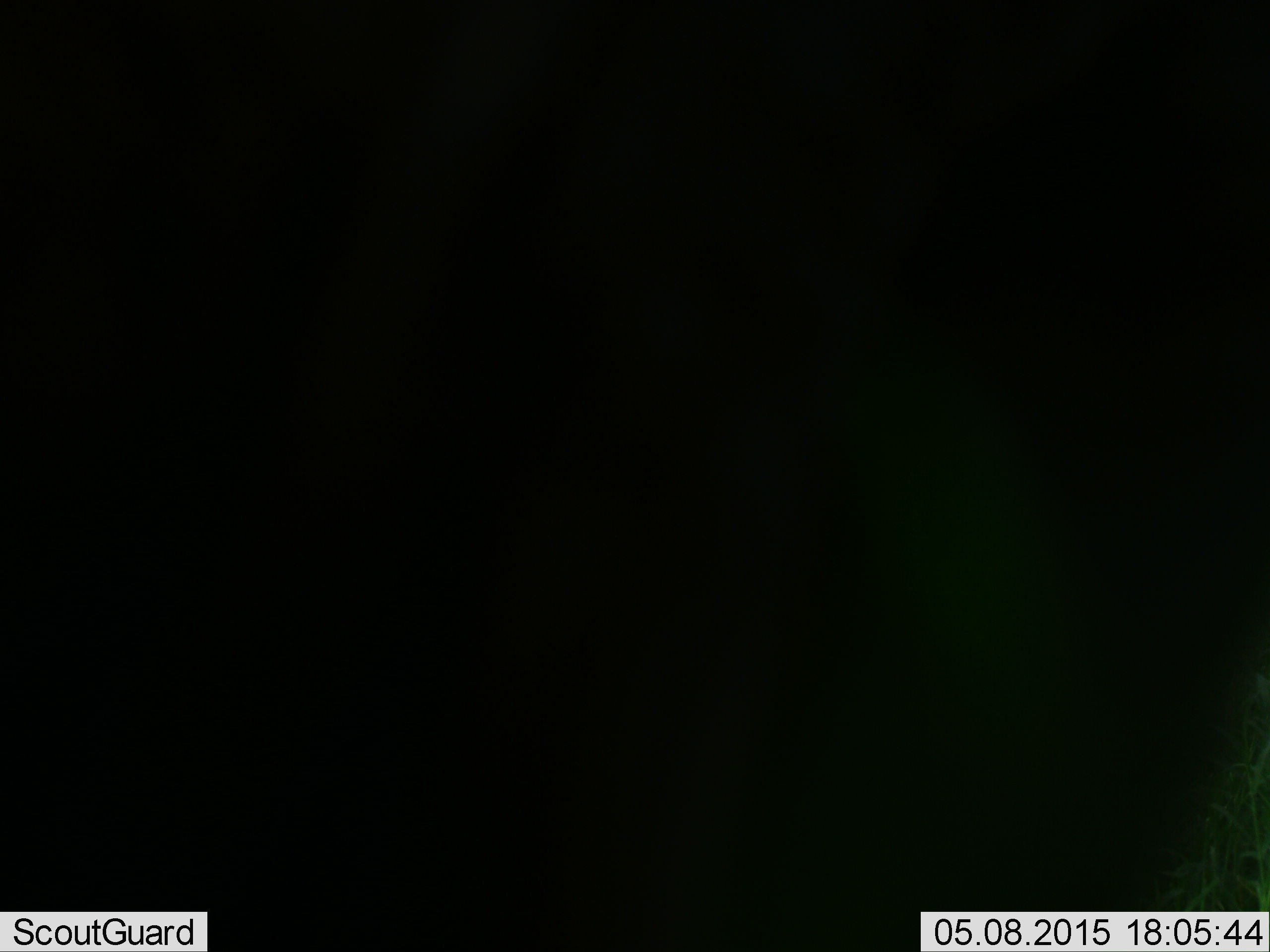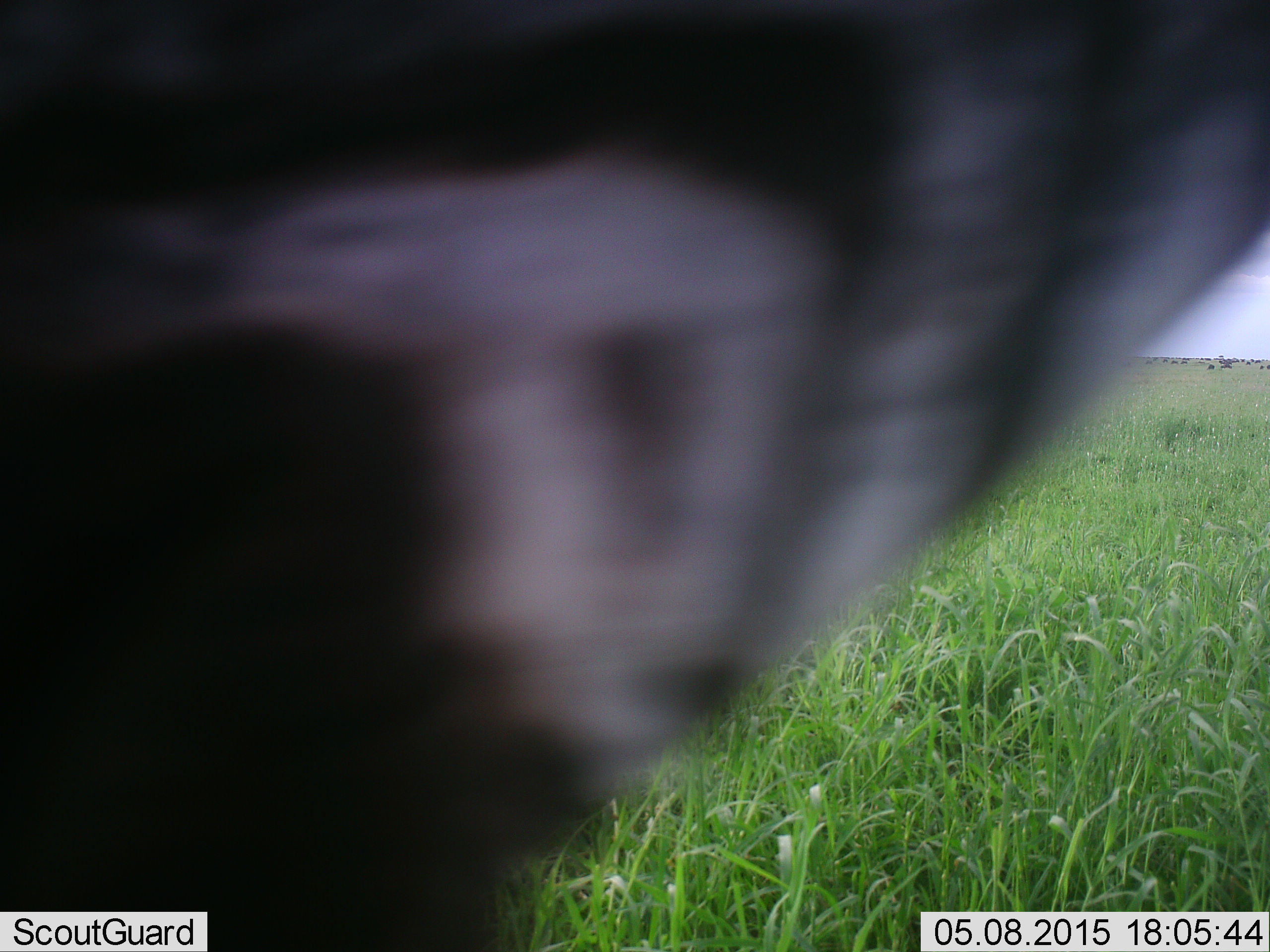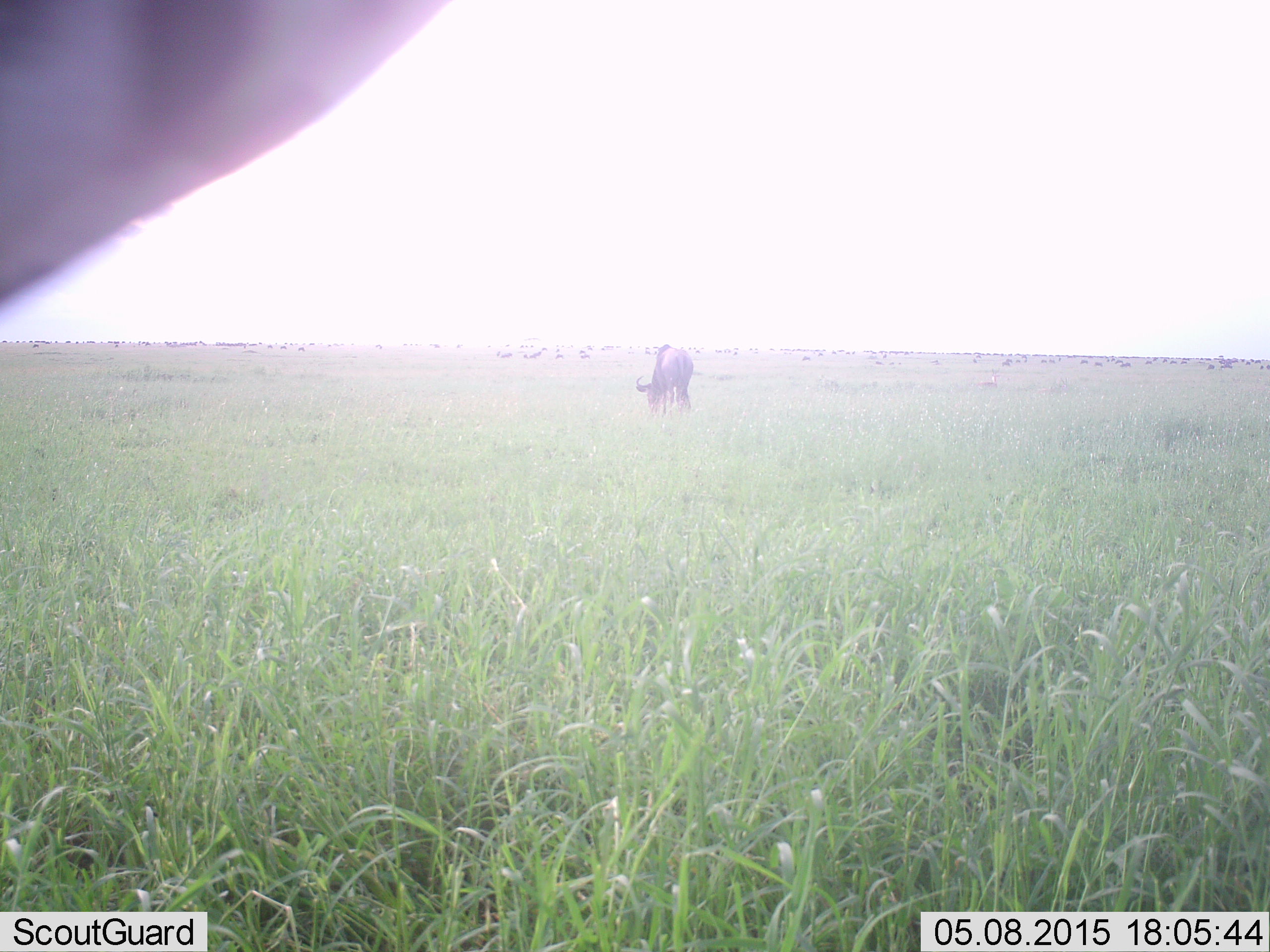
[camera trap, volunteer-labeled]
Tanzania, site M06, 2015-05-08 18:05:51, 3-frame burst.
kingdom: Animalia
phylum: Chordata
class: Mammalia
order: Artiodactyla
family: Bovidae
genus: Connochaetes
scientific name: Connochaetes taurinus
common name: blue wildebeest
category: wildebeest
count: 2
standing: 69%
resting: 8%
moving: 31%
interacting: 0%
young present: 0%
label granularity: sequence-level